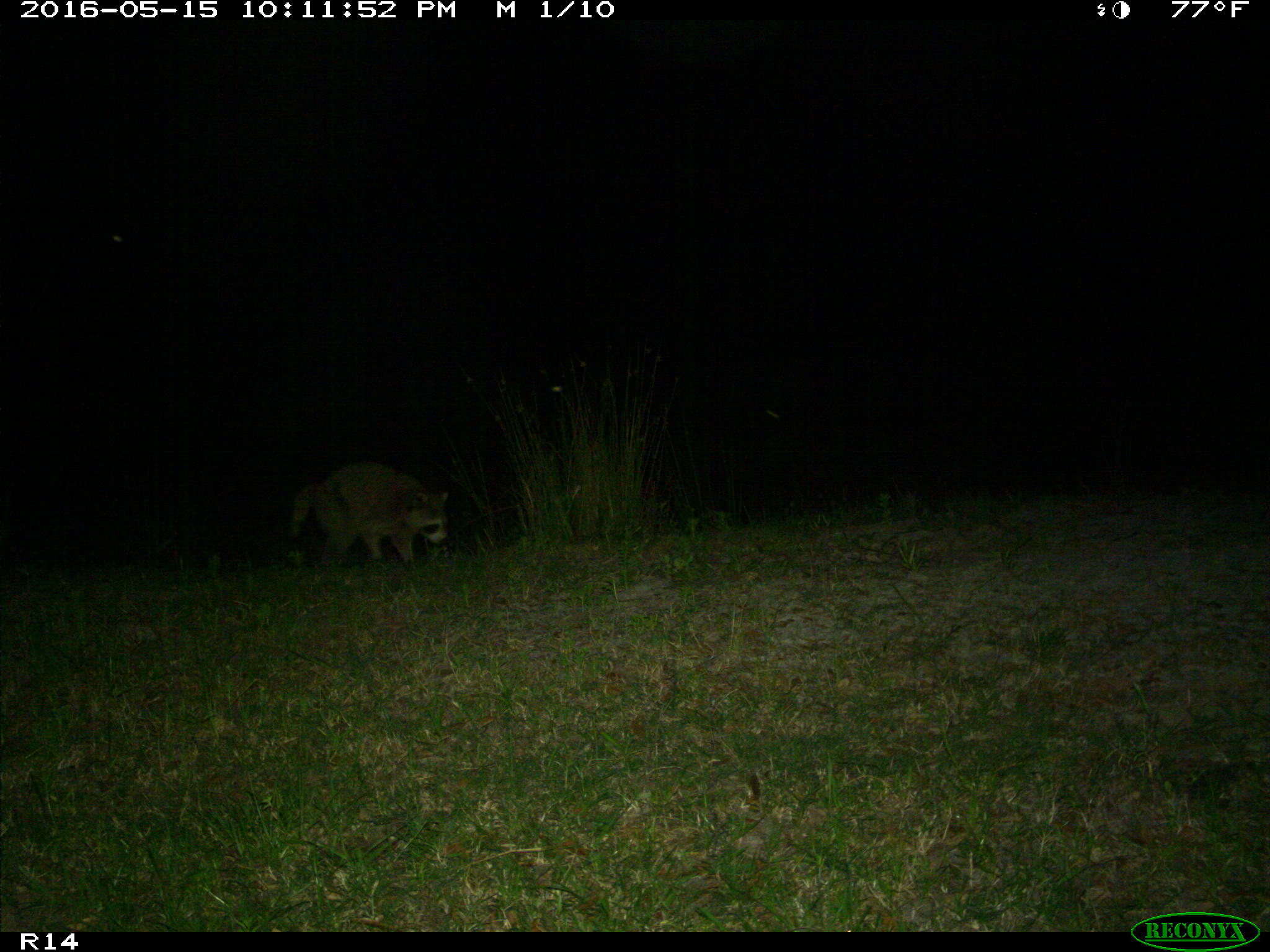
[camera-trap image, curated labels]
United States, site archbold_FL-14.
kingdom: Animalia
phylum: Chordata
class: Mammalia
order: Carnivora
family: Procyonidae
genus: Procyon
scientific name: Procyon lotor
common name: common raccoon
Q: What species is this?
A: Procyon lotor (common raccoon).